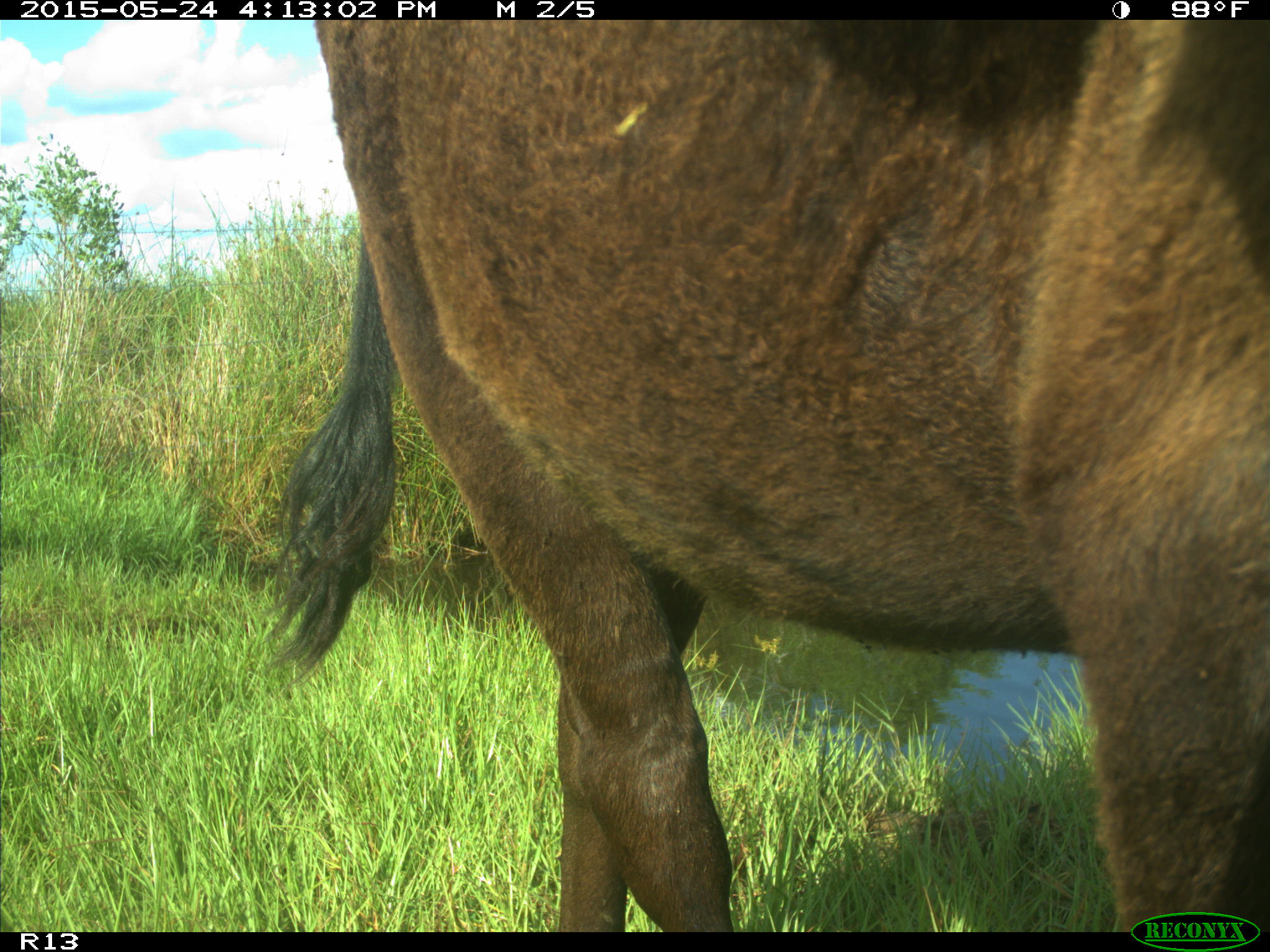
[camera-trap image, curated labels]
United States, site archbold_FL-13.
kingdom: Animalia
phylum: Chordata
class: Mammalia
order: Artiodactyla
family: Bovidae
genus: Bos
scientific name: Bos taurus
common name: domestic cow